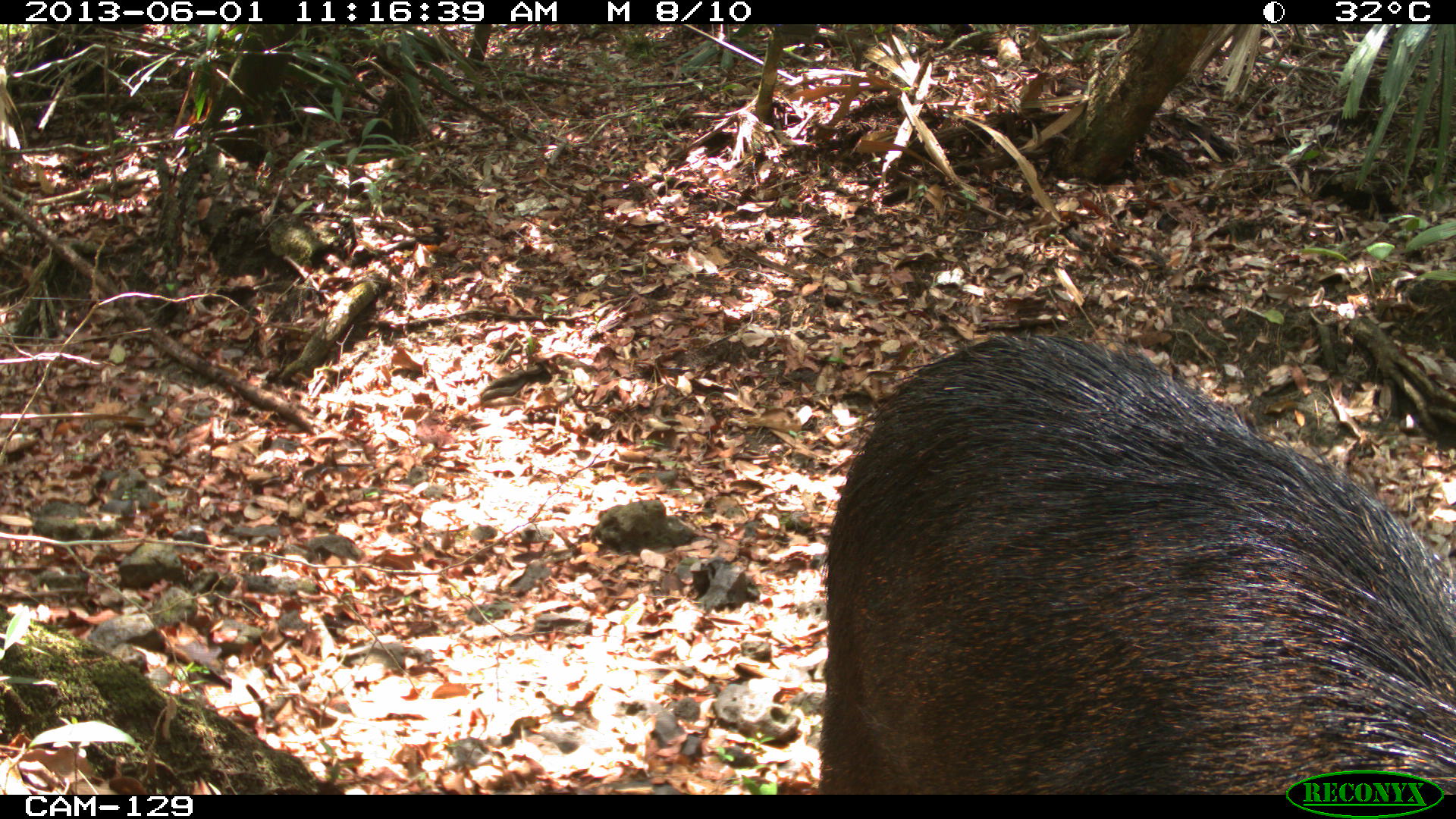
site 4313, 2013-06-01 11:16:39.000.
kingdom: Animalia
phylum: Chordata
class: Mammalia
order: Artiodactyla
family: Tayassuidae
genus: Tayassu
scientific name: Tayassu pecari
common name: white-lipped peccary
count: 6